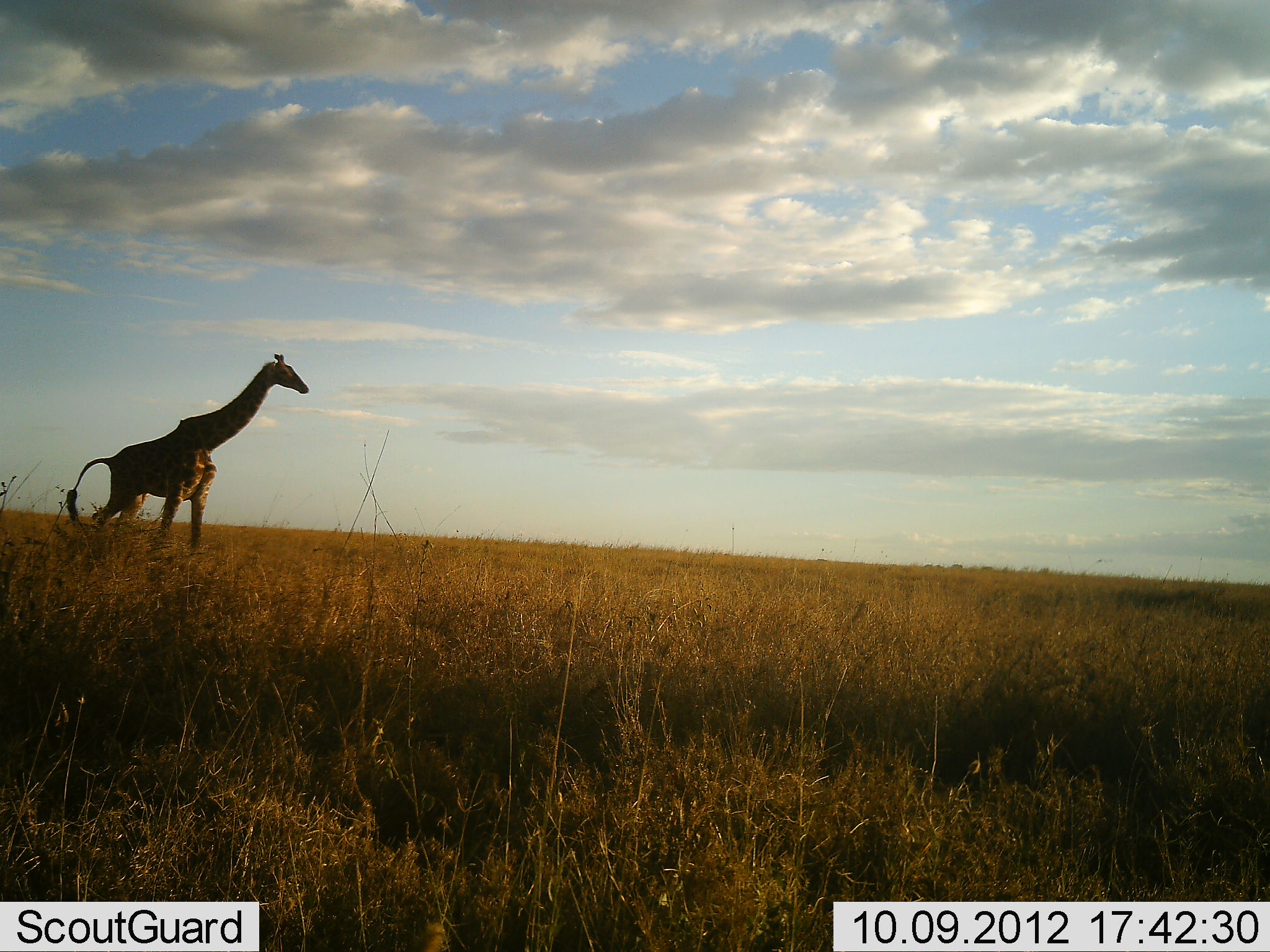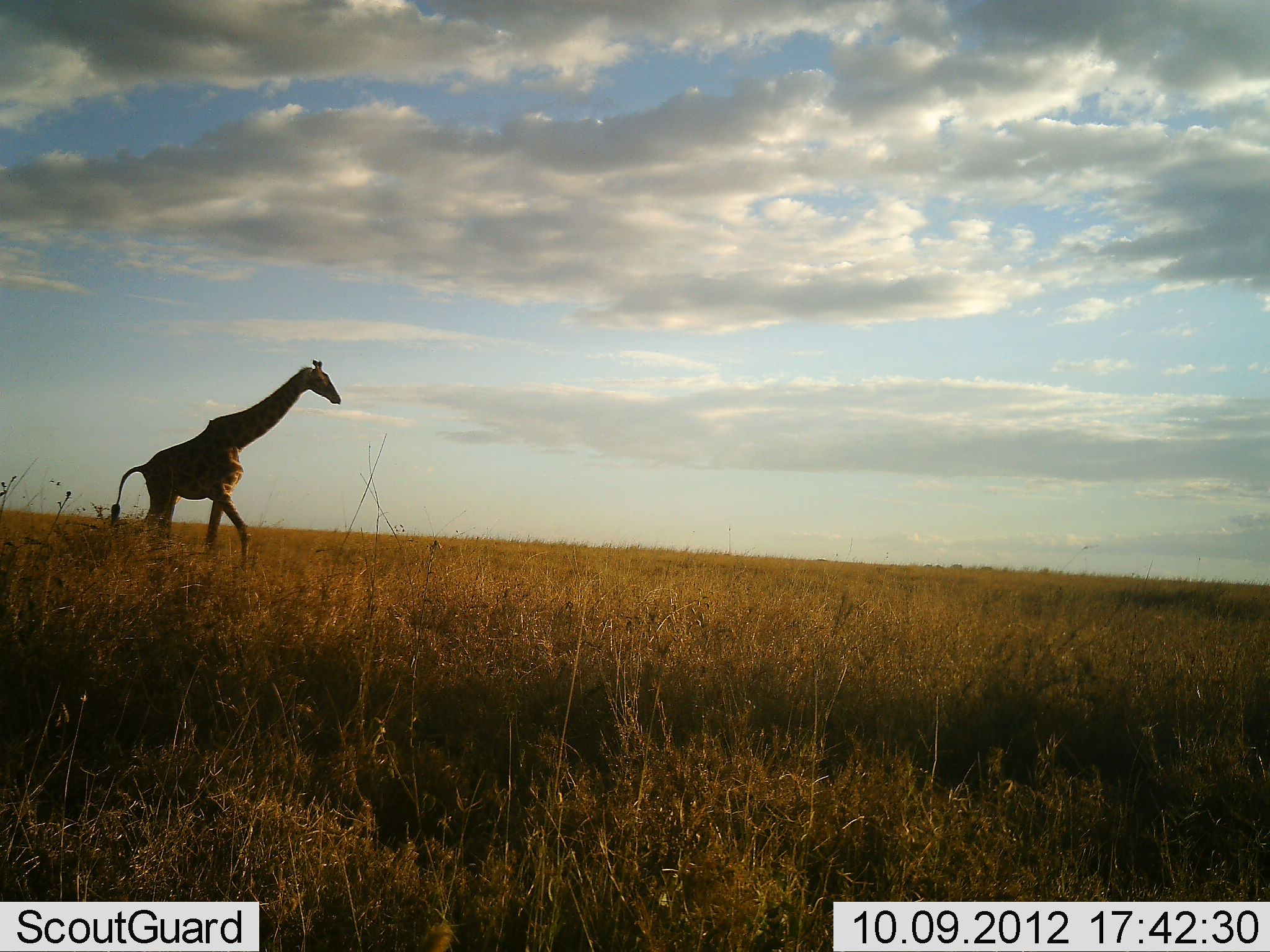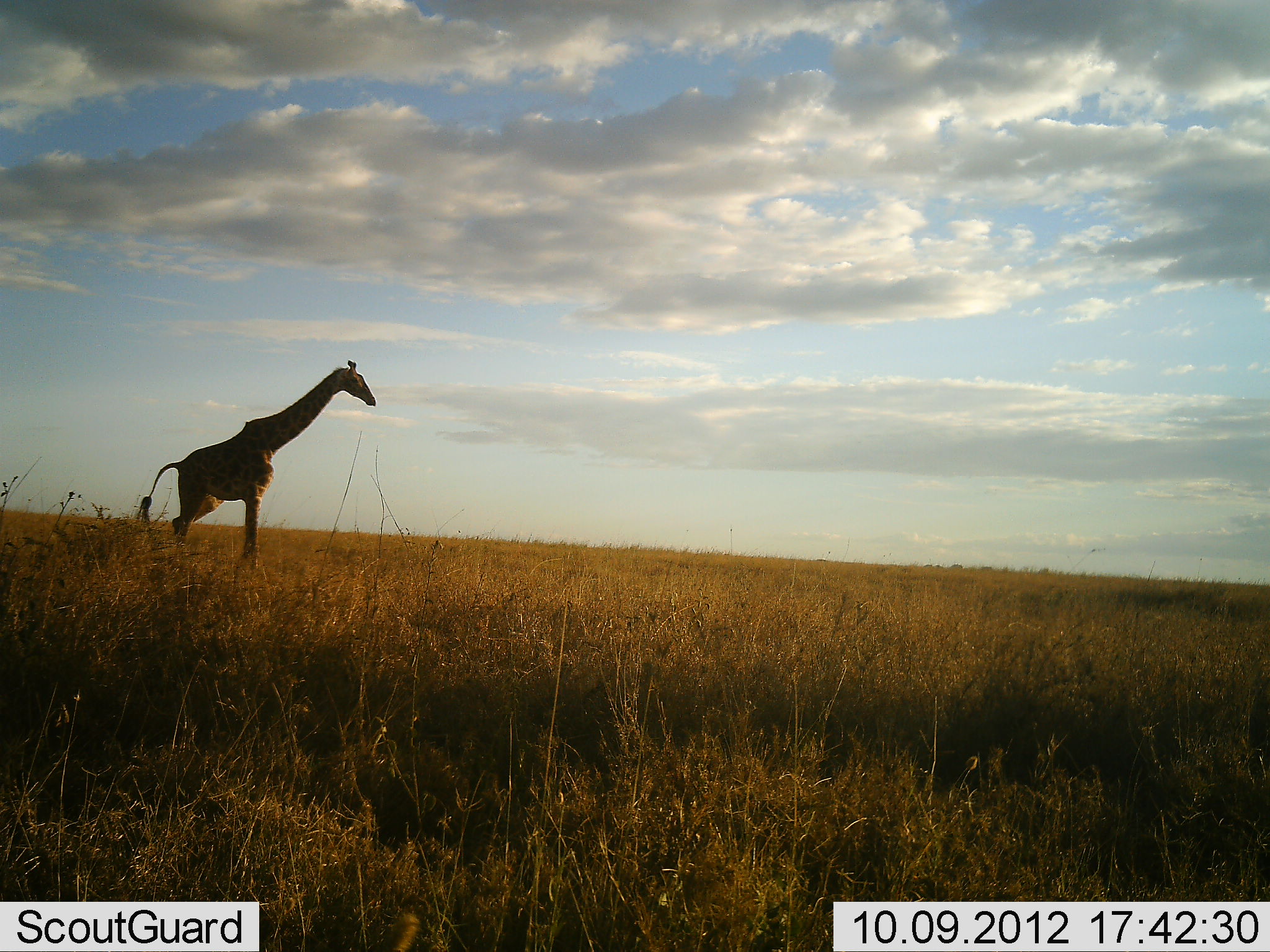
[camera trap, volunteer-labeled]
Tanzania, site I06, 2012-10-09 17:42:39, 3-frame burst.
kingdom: Animalia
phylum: Chordata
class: Mammalia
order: Artiodactyla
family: Giraffidae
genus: Giraffa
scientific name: Giraffa camelopardalis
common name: giraffe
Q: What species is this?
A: Giraffe (Giraffa camelopardalis).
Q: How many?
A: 1.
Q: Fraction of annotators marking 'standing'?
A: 0%.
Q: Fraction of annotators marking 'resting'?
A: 0%.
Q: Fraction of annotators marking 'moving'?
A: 100%.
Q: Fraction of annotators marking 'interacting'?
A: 0%.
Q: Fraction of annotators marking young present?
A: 0%.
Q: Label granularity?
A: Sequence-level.